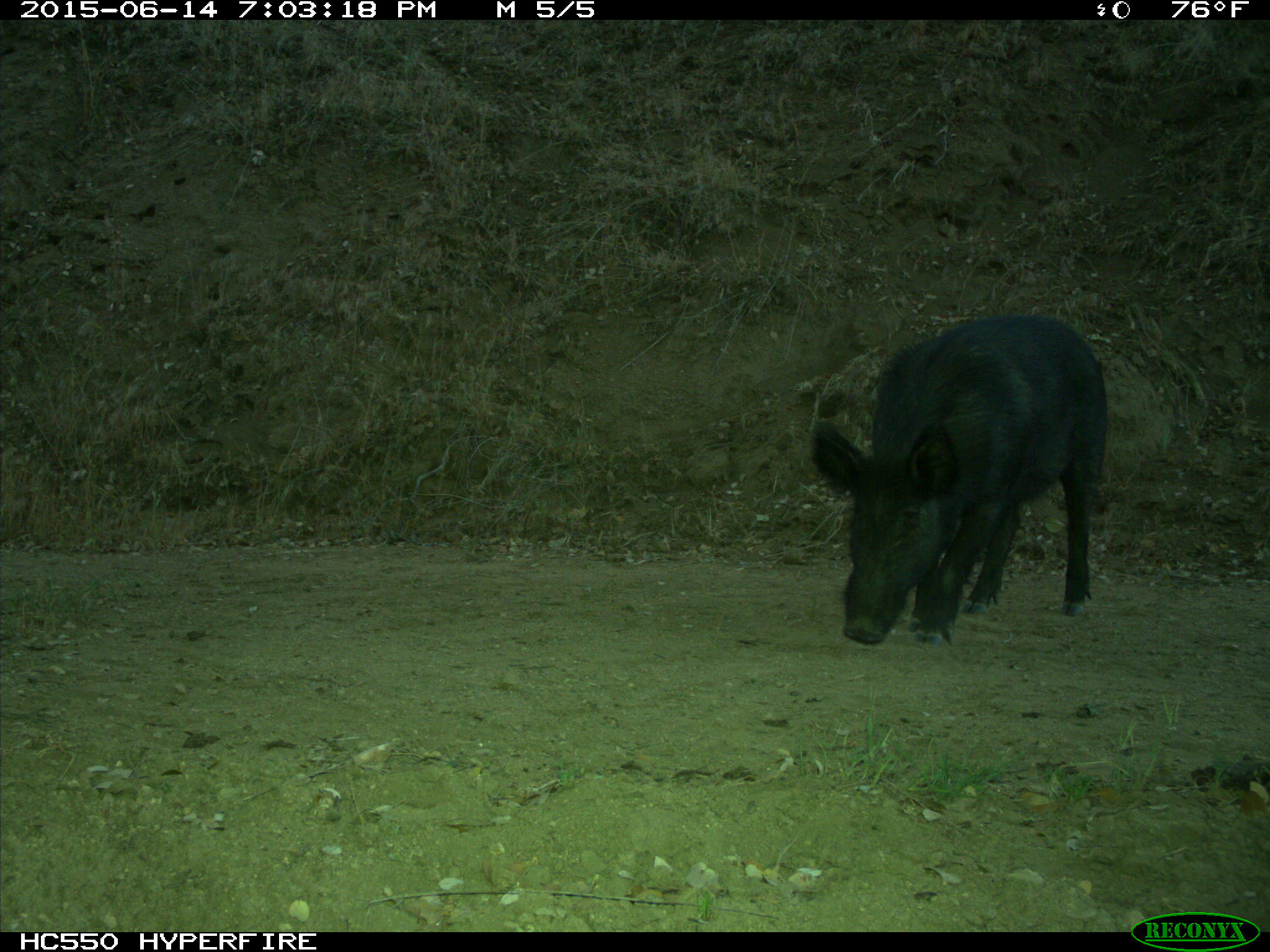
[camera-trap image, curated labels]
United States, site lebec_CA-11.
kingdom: Animalia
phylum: Chordata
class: Mammalia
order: Artiodactyla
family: Suidae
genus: Sus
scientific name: Sus scrofa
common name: wild boar